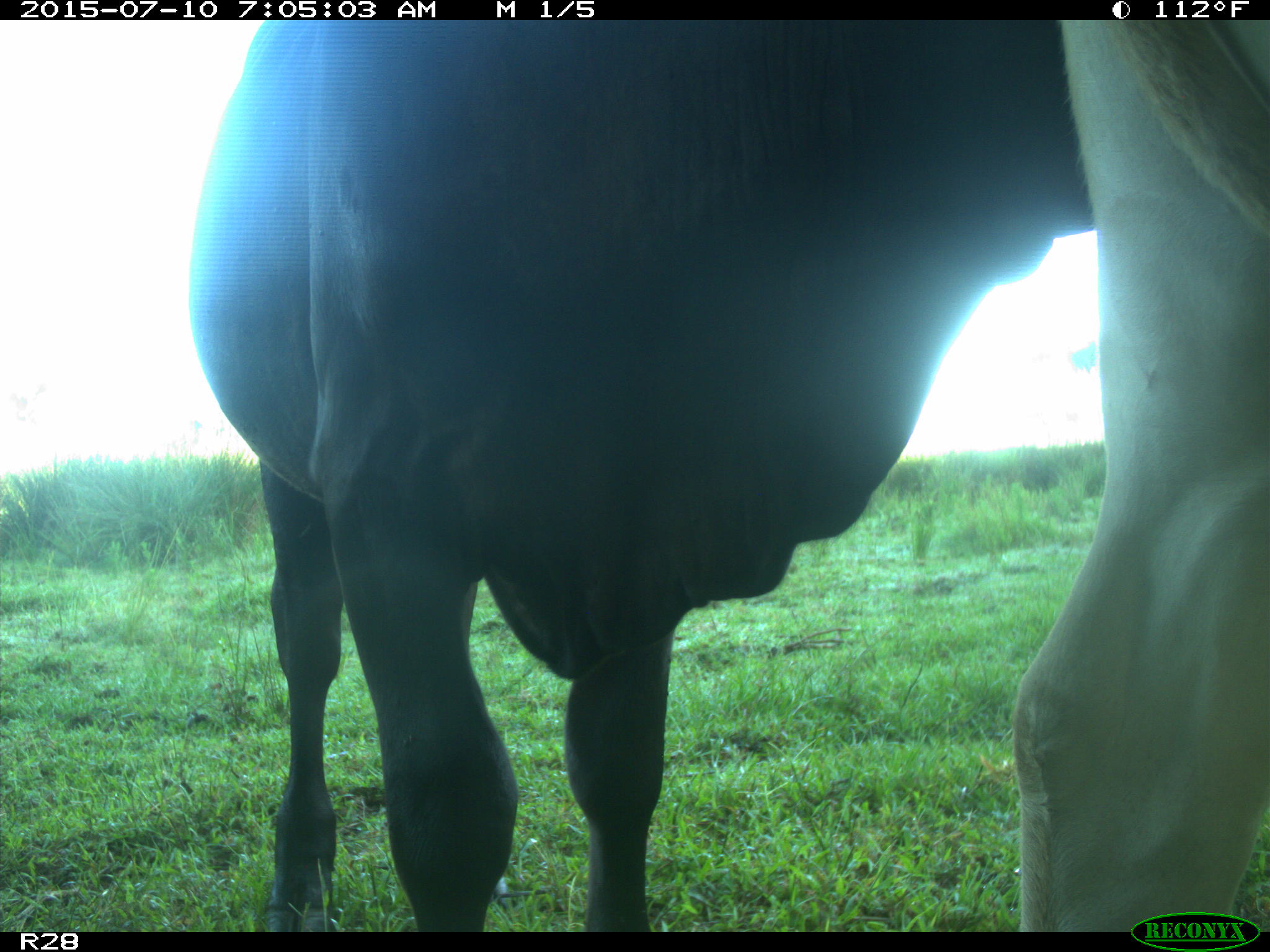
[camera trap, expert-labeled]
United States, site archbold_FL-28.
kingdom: Animalia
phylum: Chordata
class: Mammalia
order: Artiodactyla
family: Bovidae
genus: Bos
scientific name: Bos taurus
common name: domestic cow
Bos taurus (domestic cow).